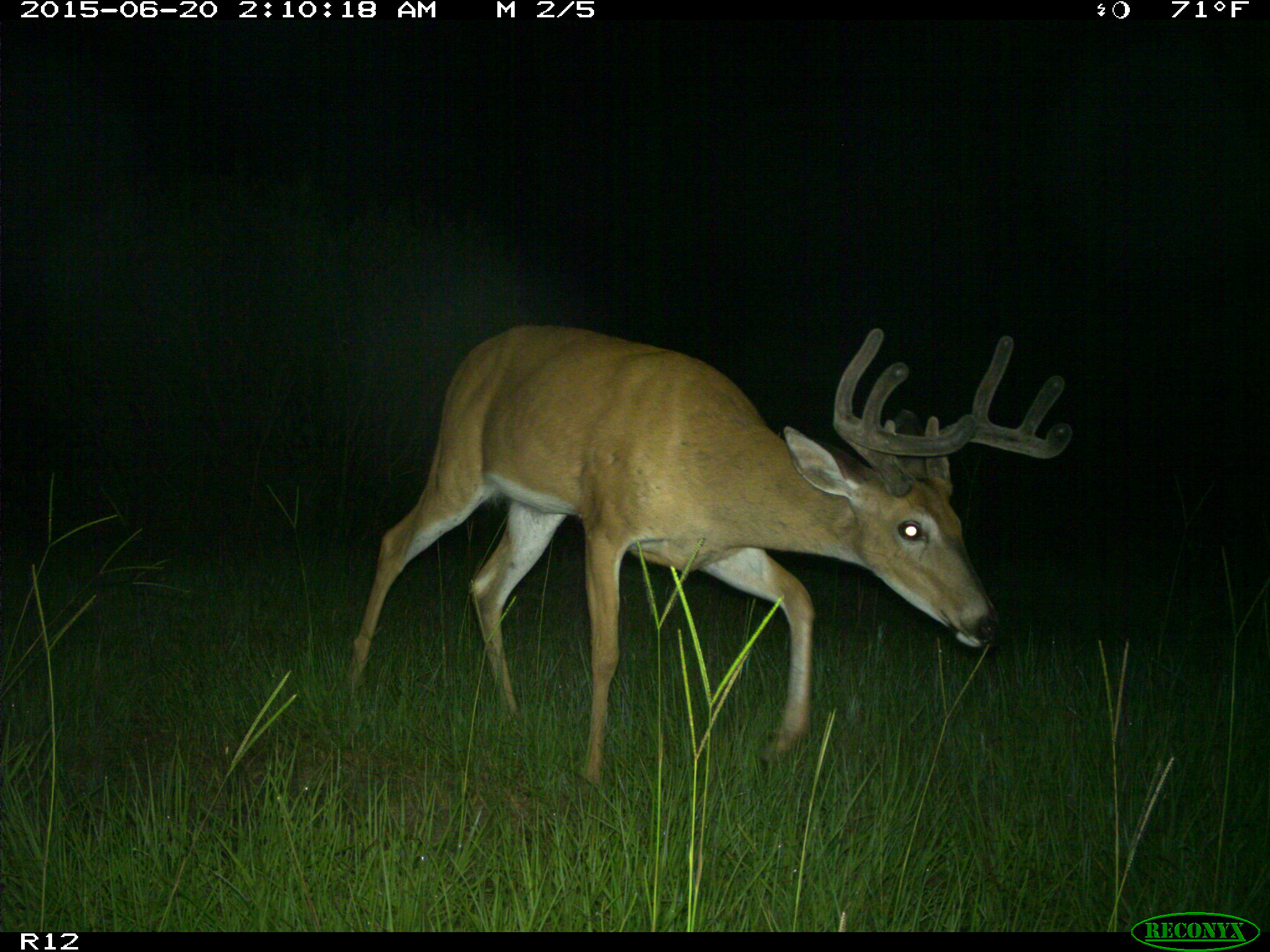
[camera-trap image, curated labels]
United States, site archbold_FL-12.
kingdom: Animalia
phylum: Chordata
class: Mammalia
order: Artiodactyla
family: Cervidae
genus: Odocoileus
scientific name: Odocoileus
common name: deer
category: unidentified deer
Unidentified deer (deer) (Odocoileus).